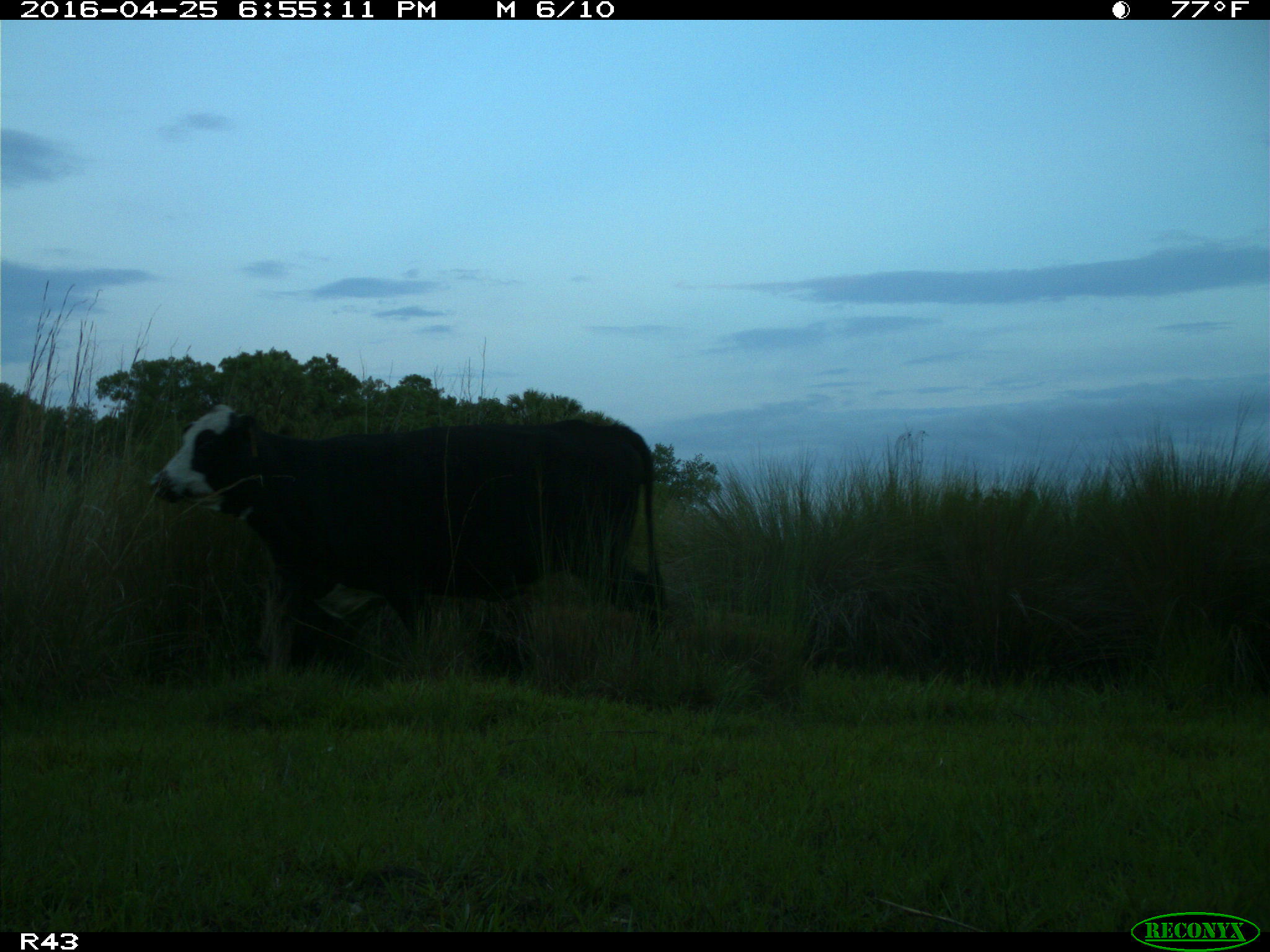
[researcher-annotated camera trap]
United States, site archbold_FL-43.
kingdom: Animalia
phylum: Chordata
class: Mammalia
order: Artiodactyla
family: Bovidae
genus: Bos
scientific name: Bos taurus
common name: domestic cow